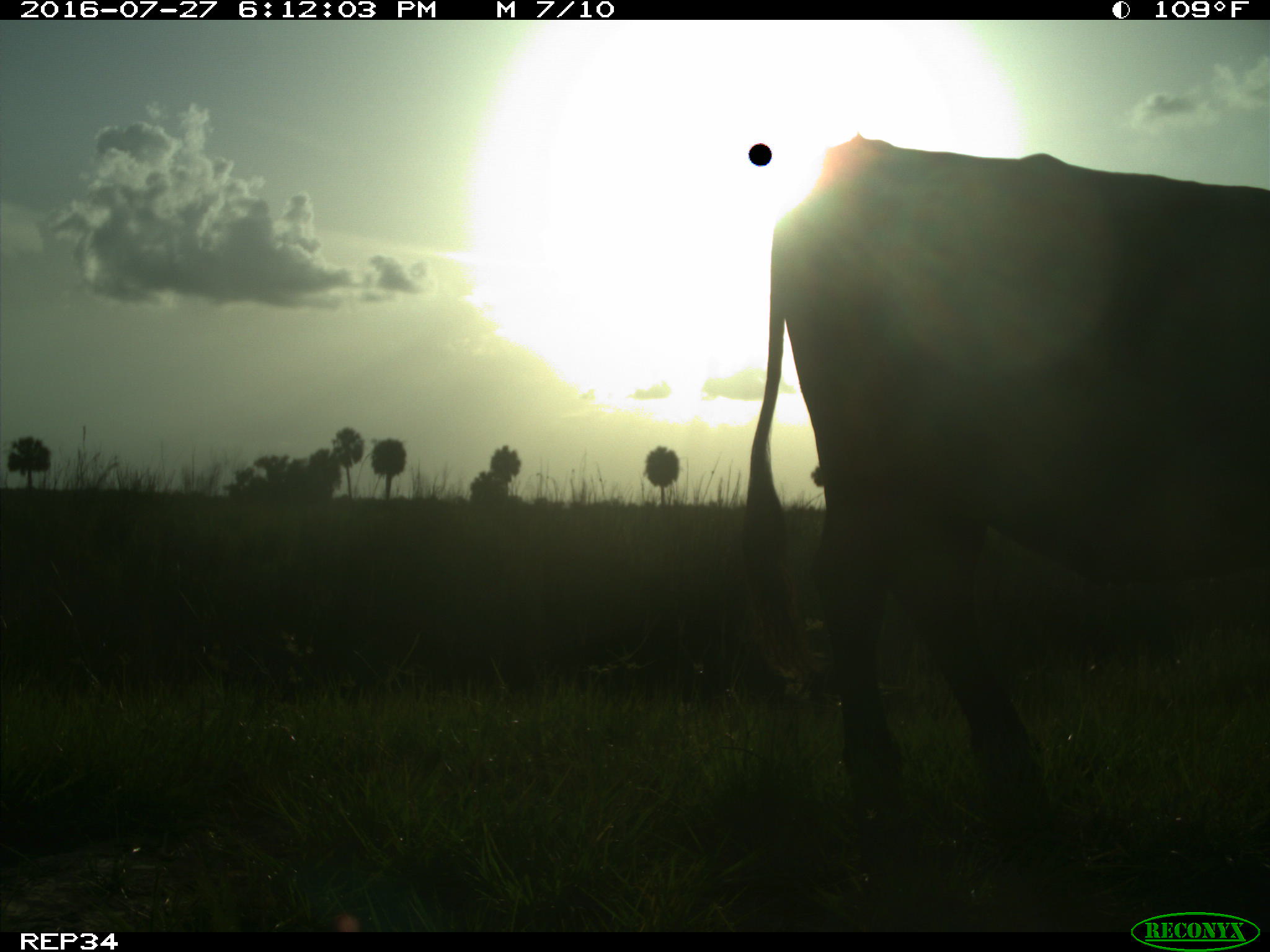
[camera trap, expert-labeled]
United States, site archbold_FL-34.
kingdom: Animalia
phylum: Chordata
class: Mammalia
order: Artiodactyla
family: Bovidae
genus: Bos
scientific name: Bos taurus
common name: domestic cow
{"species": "Bos taurus (domestic cow)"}